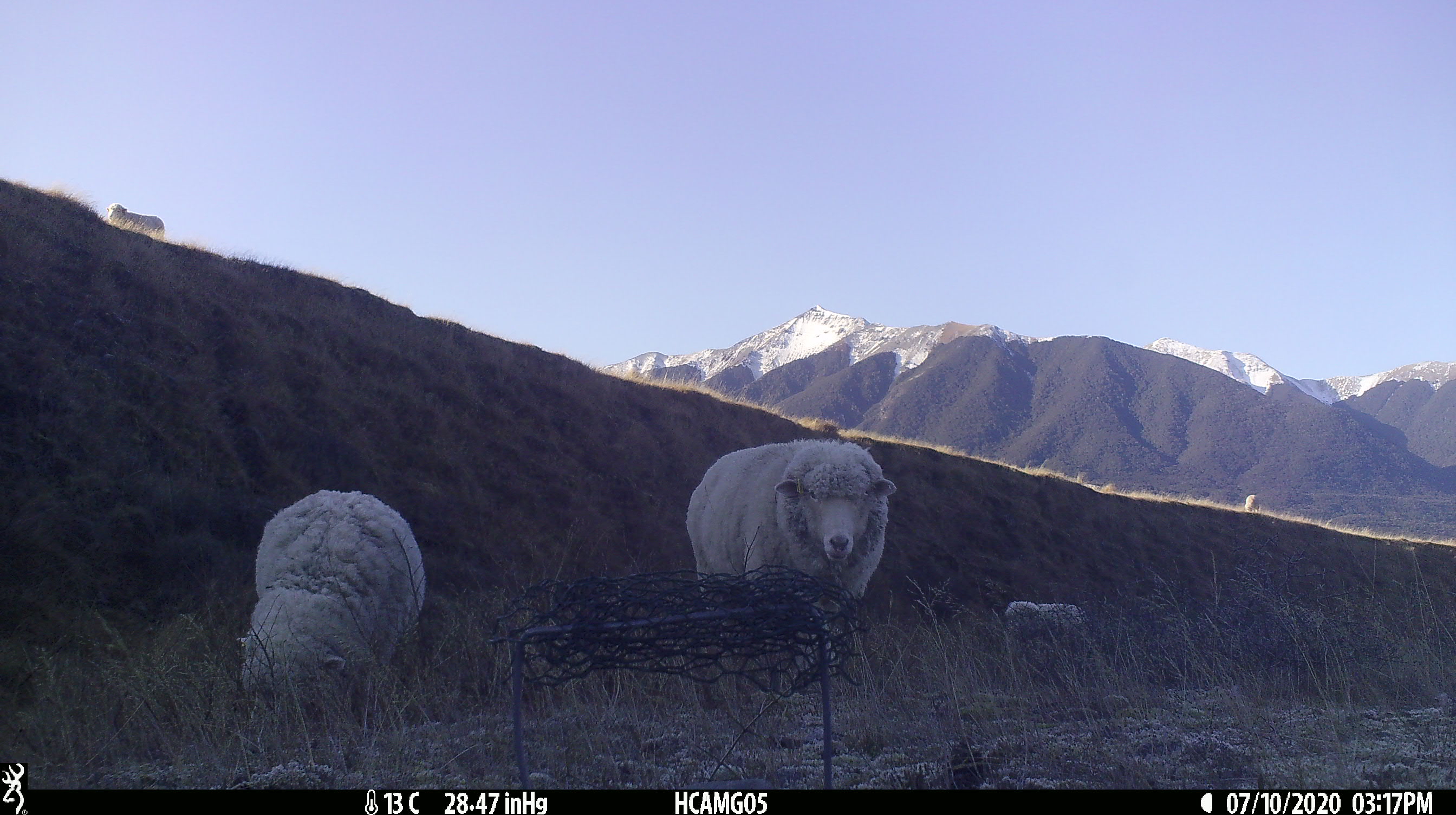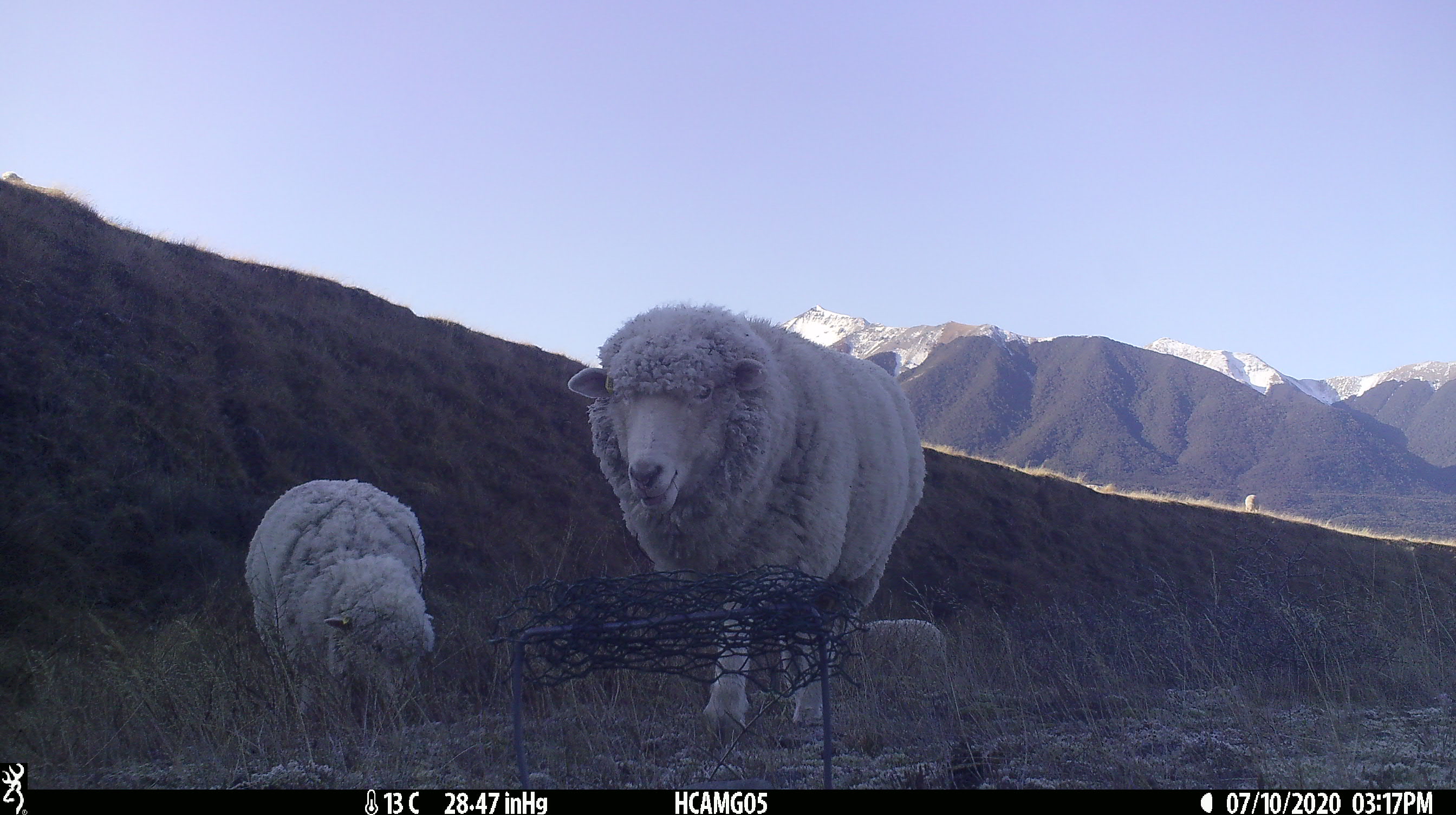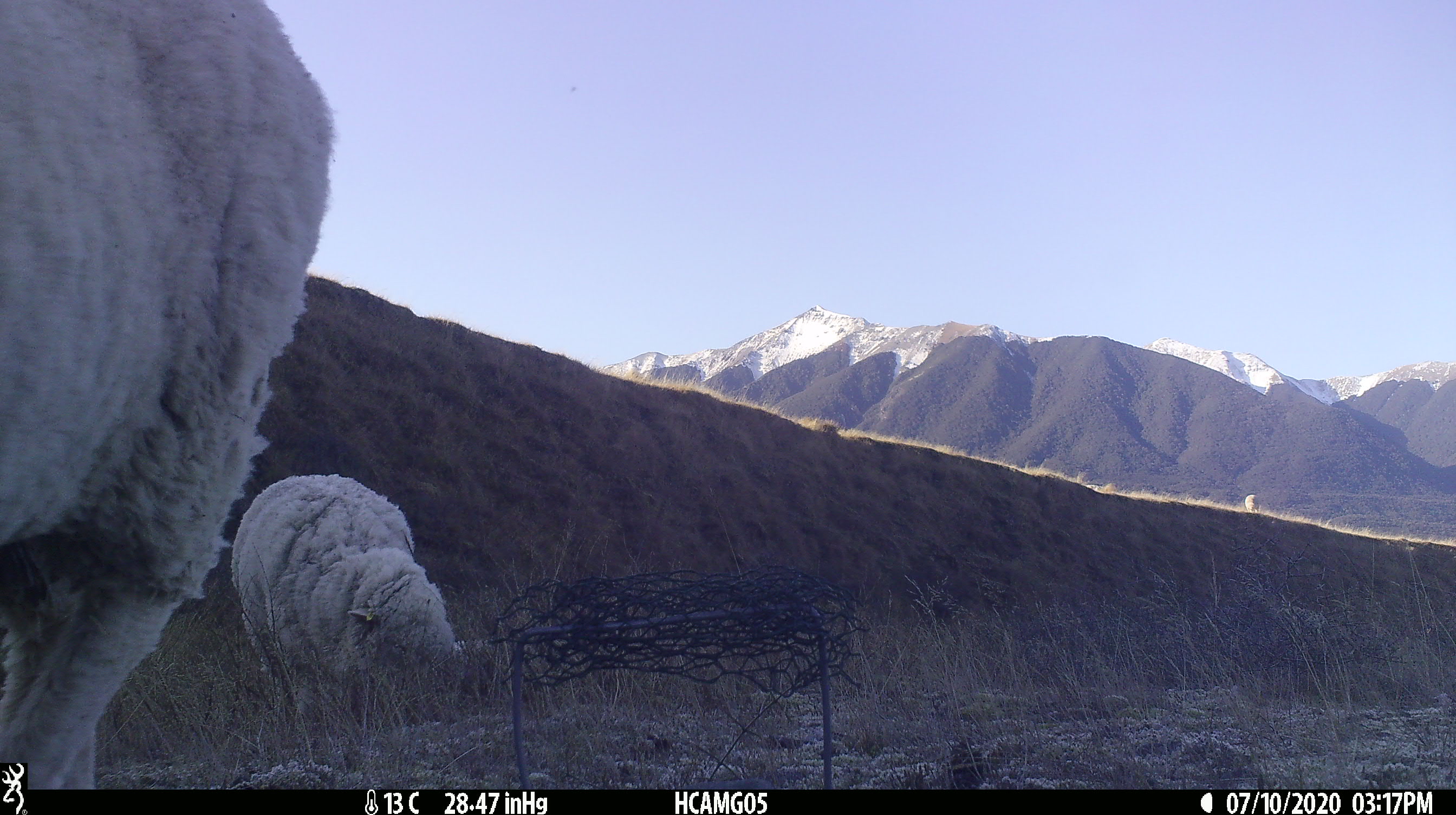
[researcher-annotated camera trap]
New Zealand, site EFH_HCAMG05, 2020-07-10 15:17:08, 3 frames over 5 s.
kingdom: Animalia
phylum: Chordata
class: Mammalia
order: Artiodactyla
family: Bovidae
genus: Ovis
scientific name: Ovis aries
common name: domestic sheep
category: sheep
Sheep (domestic sheep) (Ovis aries).